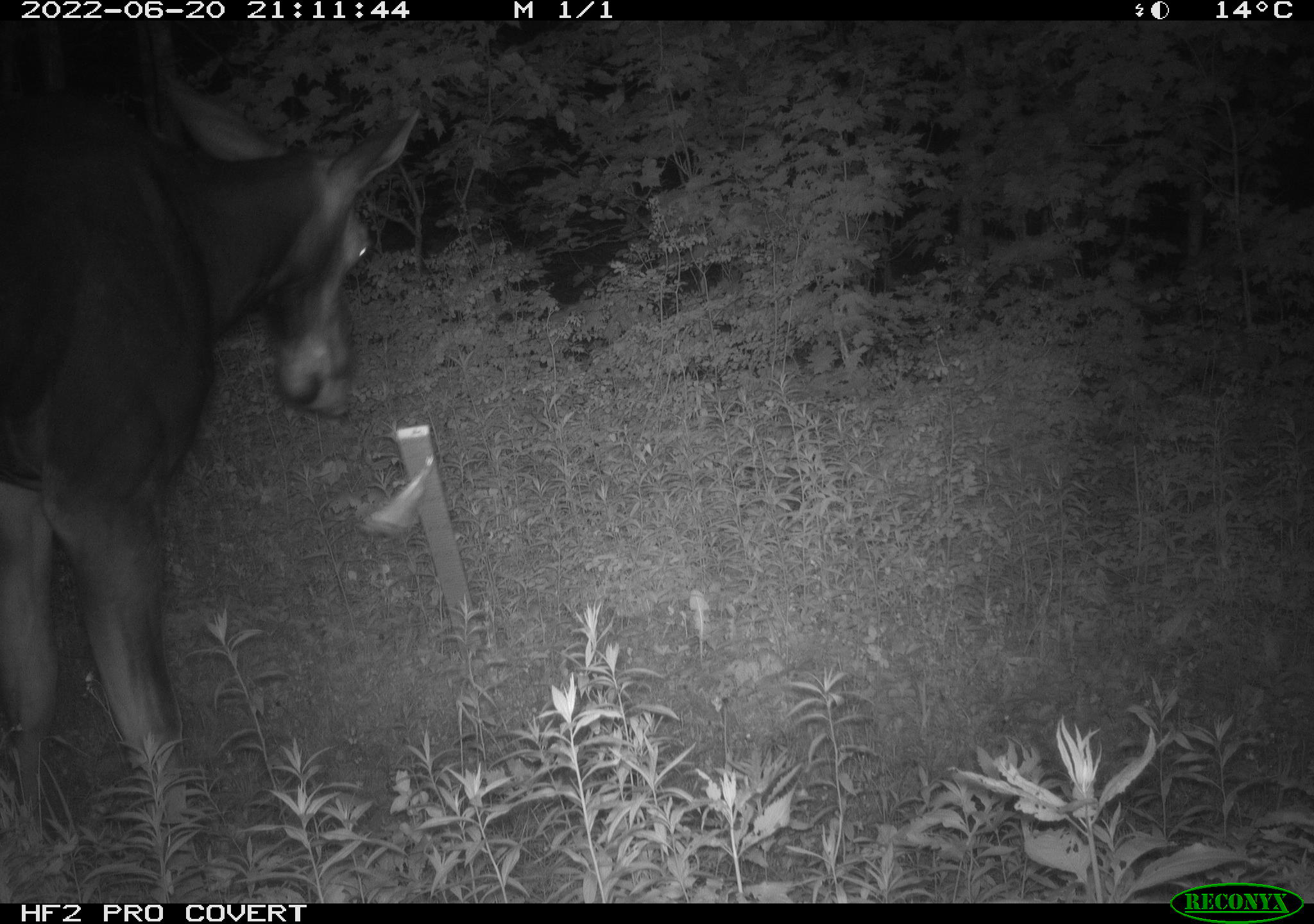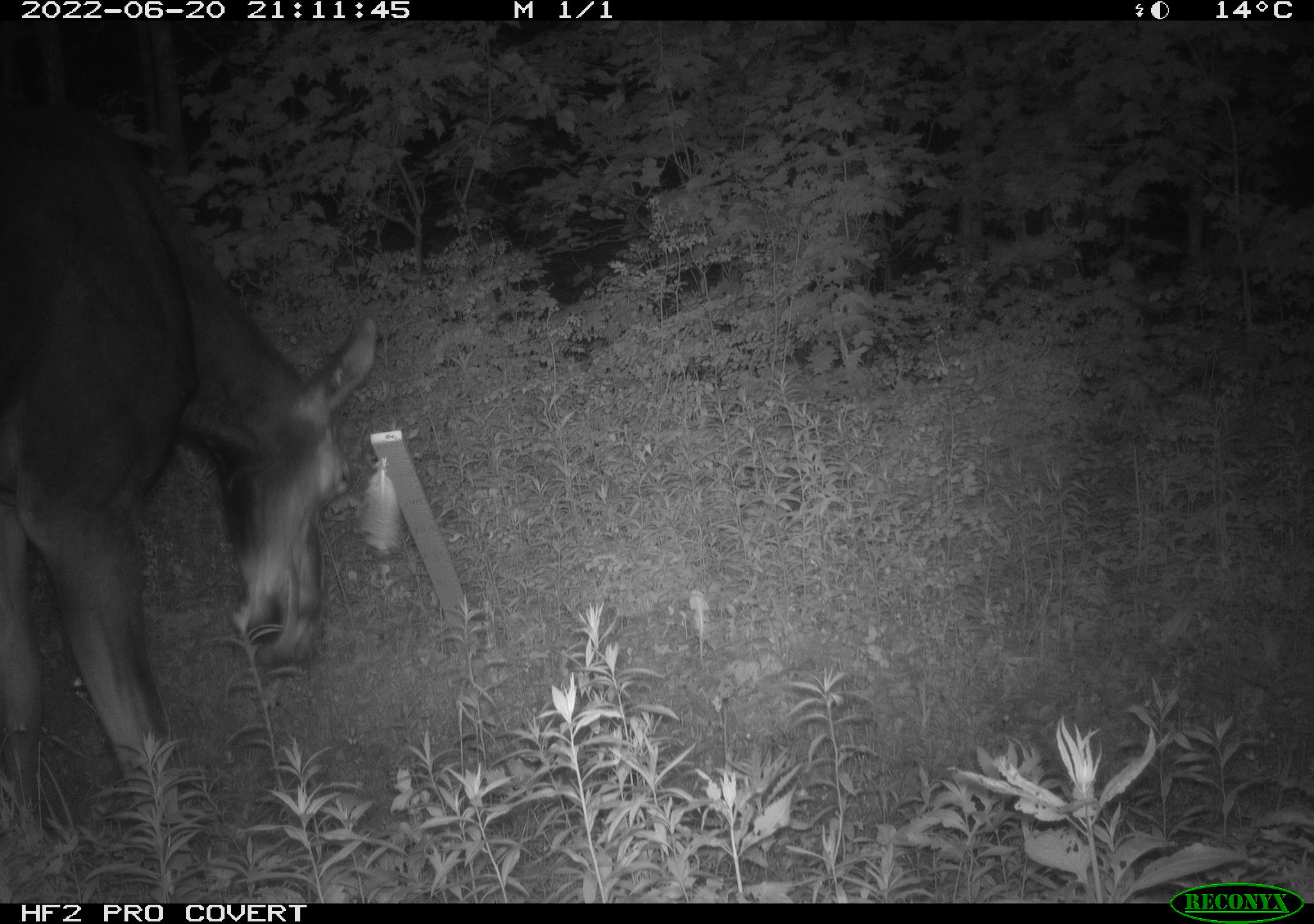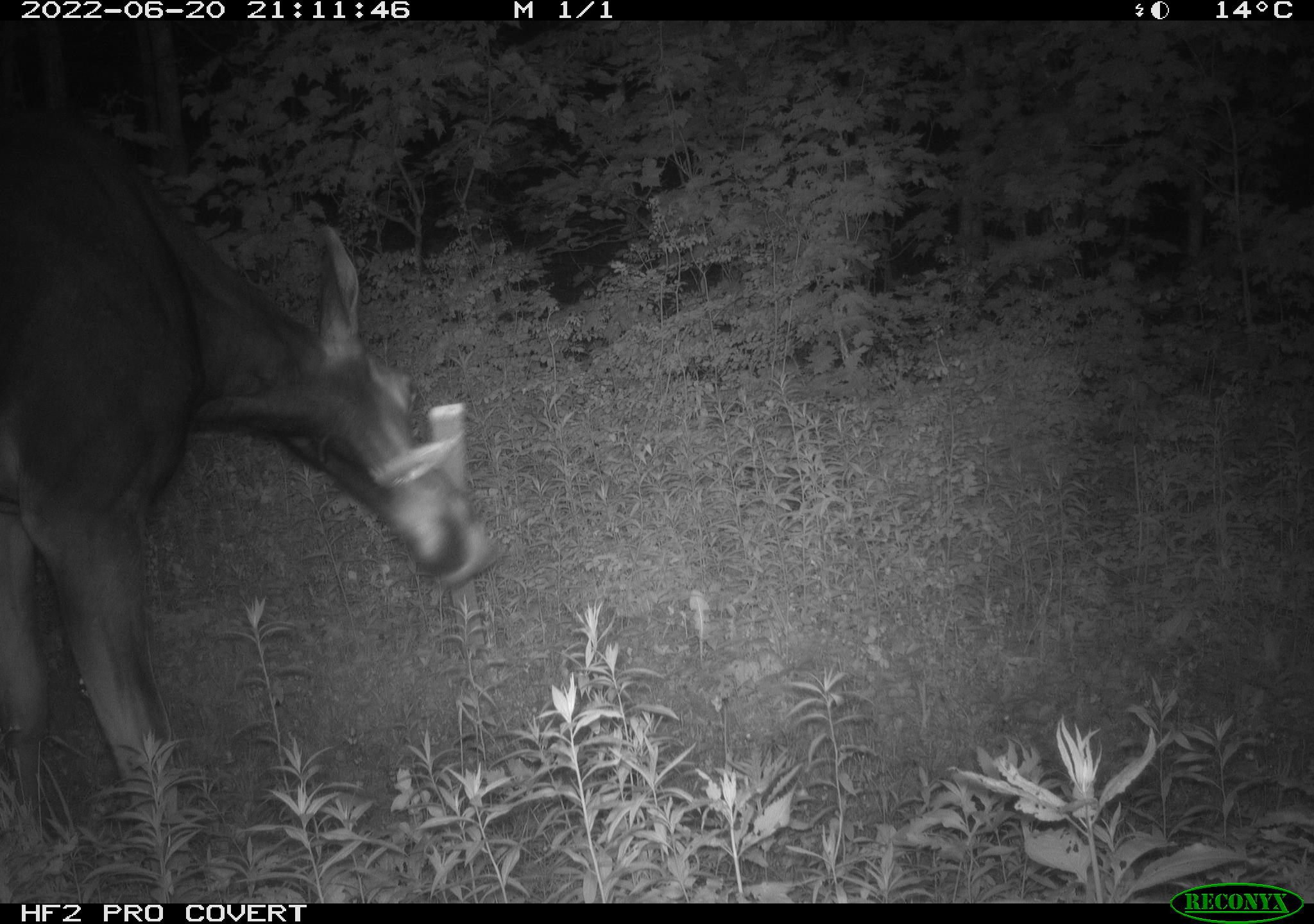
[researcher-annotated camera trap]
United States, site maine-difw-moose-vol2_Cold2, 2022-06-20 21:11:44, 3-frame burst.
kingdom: Animalia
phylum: Chordata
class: Mammalia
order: Artiodactyla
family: Cervidae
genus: Alces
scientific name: Alces alces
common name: moose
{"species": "moose (Alces alces)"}